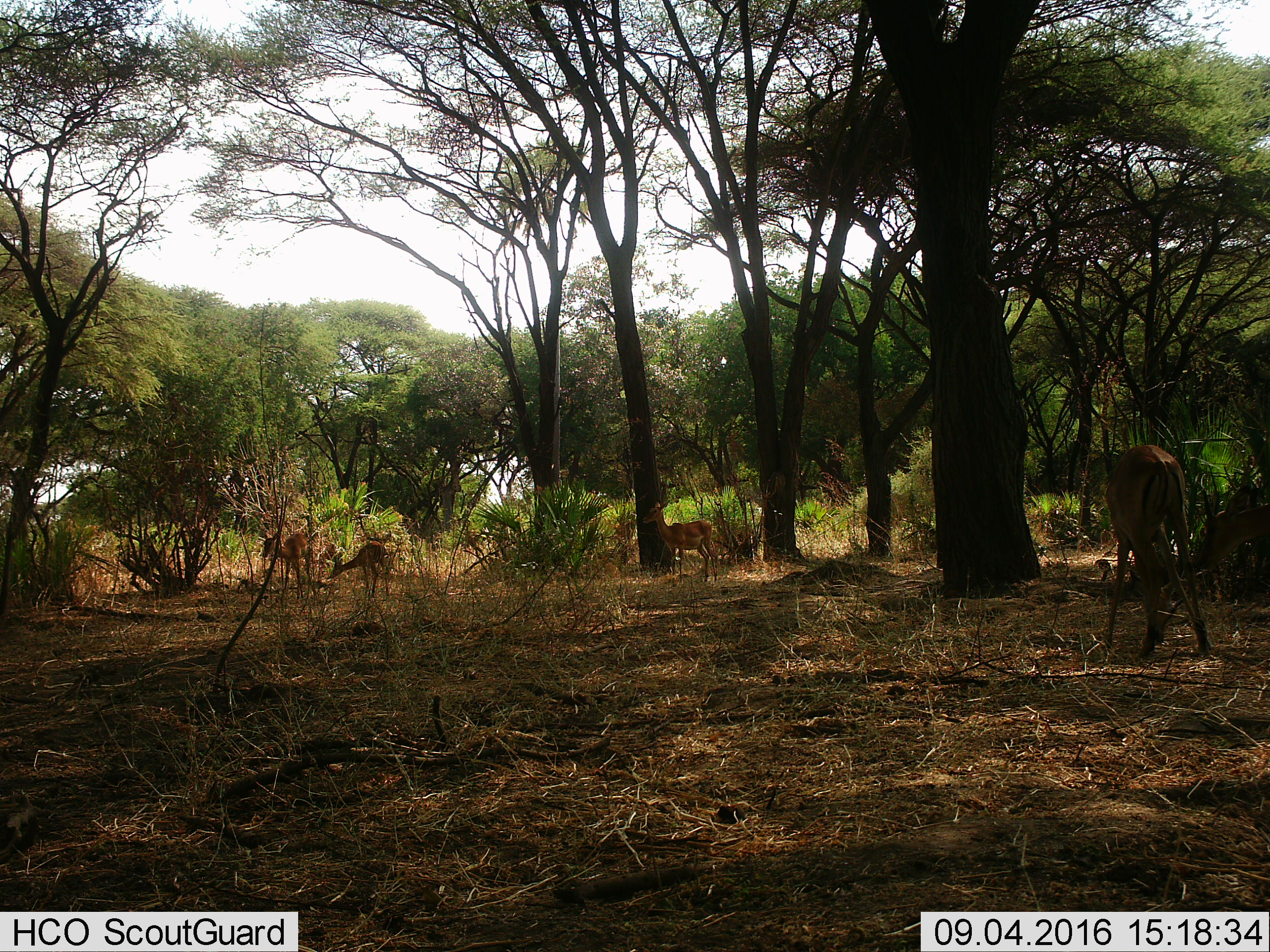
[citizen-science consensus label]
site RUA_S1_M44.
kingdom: Animalia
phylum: Chordata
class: Mammalia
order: Artiodactyla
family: Bovidae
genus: Aepyceros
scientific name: Aepyceros melampus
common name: impala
Impala (Aepyceros melampus), count 4. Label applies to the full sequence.